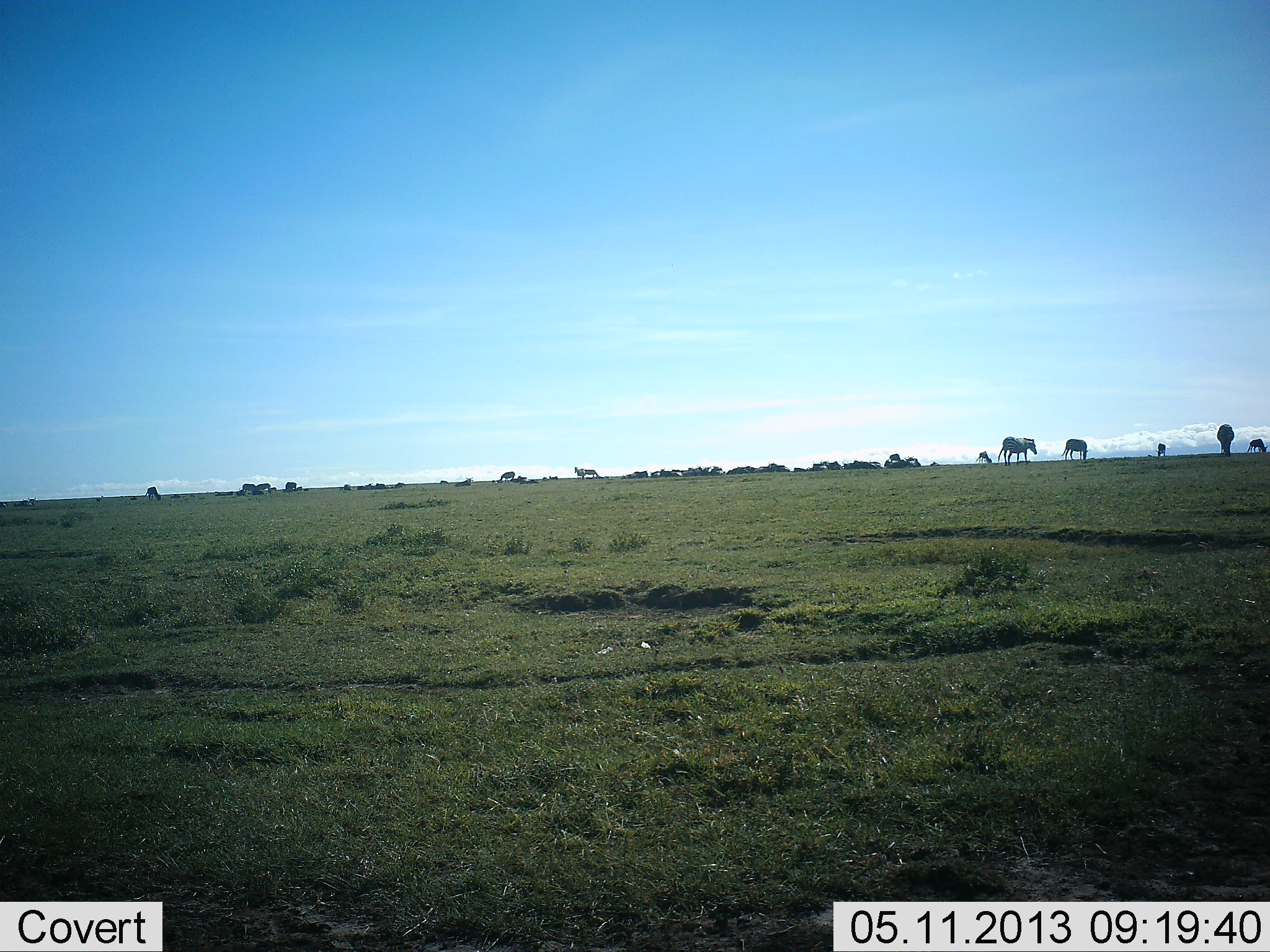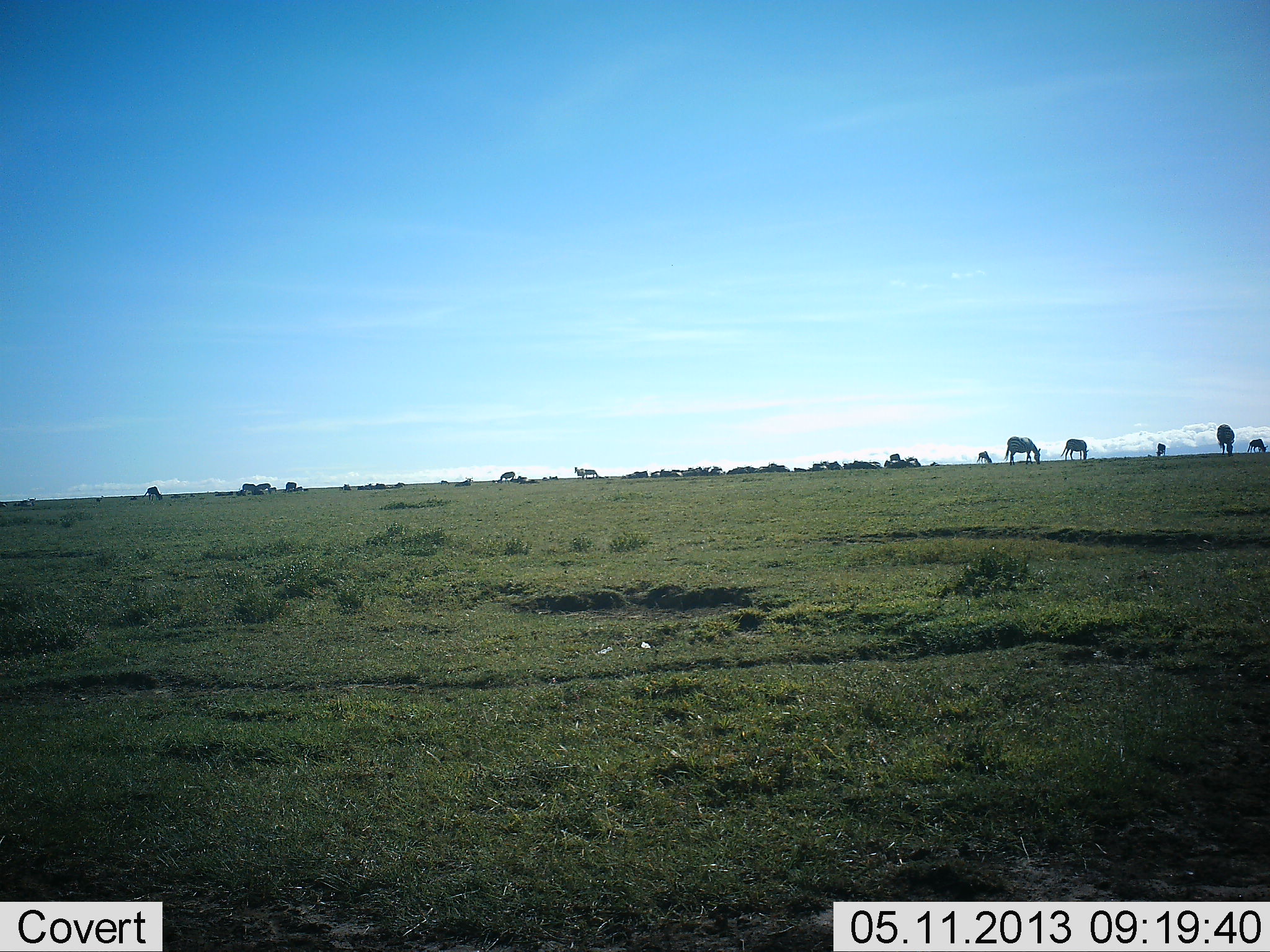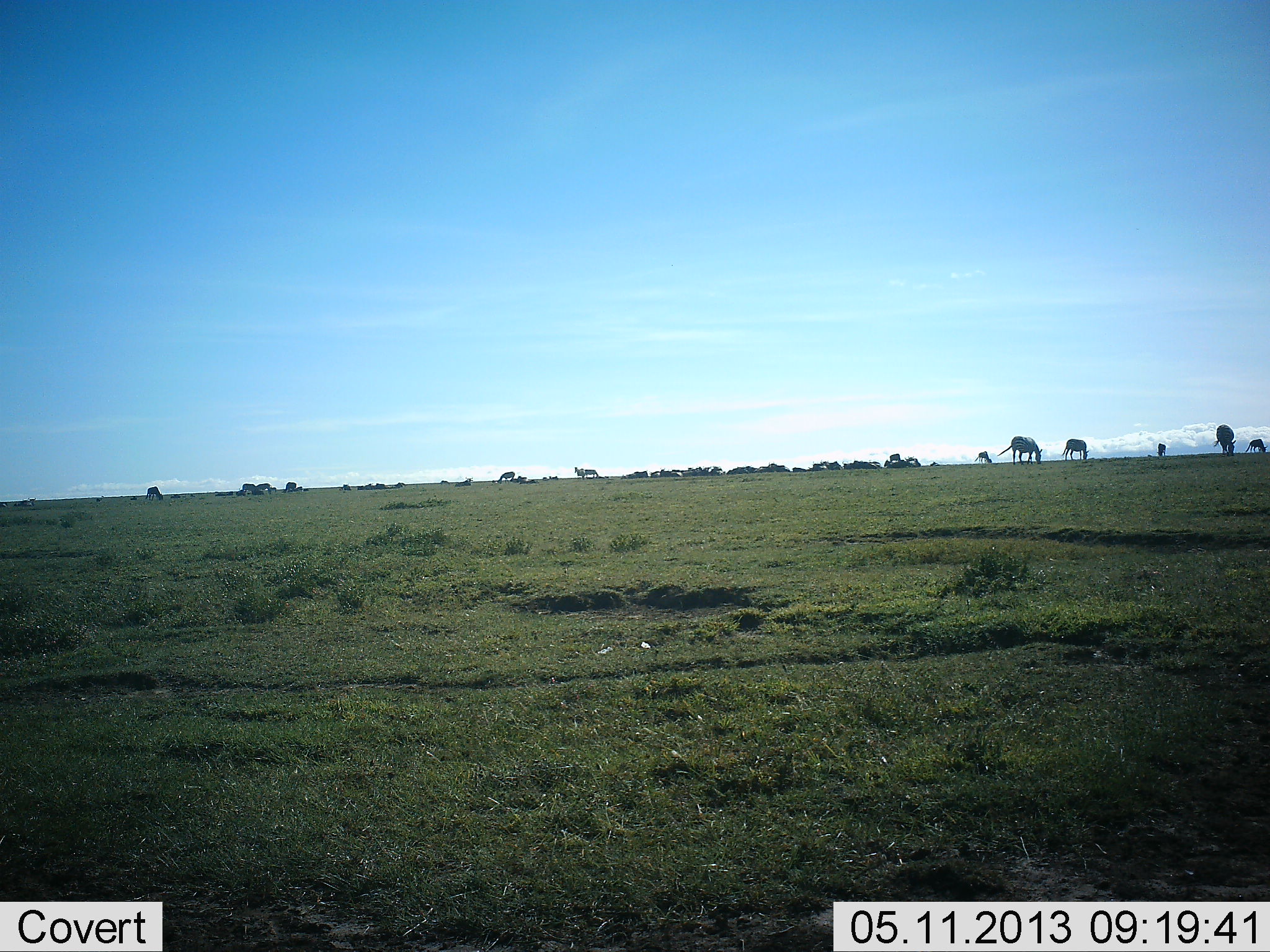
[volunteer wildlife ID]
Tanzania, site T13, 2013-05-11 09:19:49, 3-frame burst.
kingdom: Animalia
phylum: Chordata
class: Mammalia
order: Perissodactyla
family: Equidae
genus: Equus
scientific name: Equus quagga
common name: plains zebra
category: zebra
Zebra (plains zebra) (Equus quagga), count 9. Behavior (volunteer vote fractions): standing 38%, resting 10%, moving 10%, interacting 0%. Young present (vote fraction): 5%. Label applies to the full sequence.